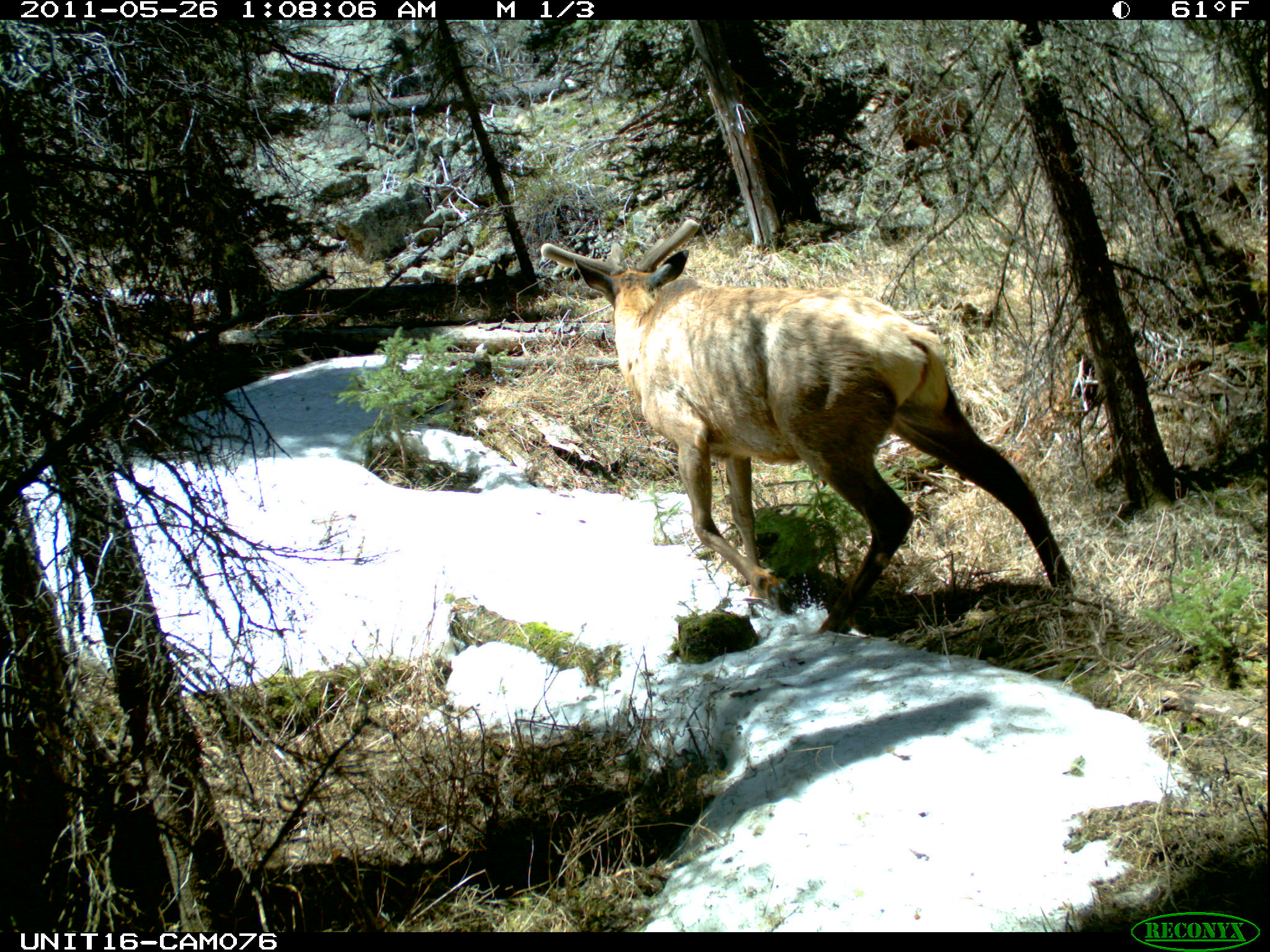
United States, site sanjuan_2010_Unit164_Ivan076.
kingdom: Animalia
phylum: Chordata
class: Mammalia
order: Artiodactyla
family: Cervidae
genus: Cervus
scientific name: Cervus elaphus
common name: red deer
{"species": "Cervus elaphus (red deer)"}